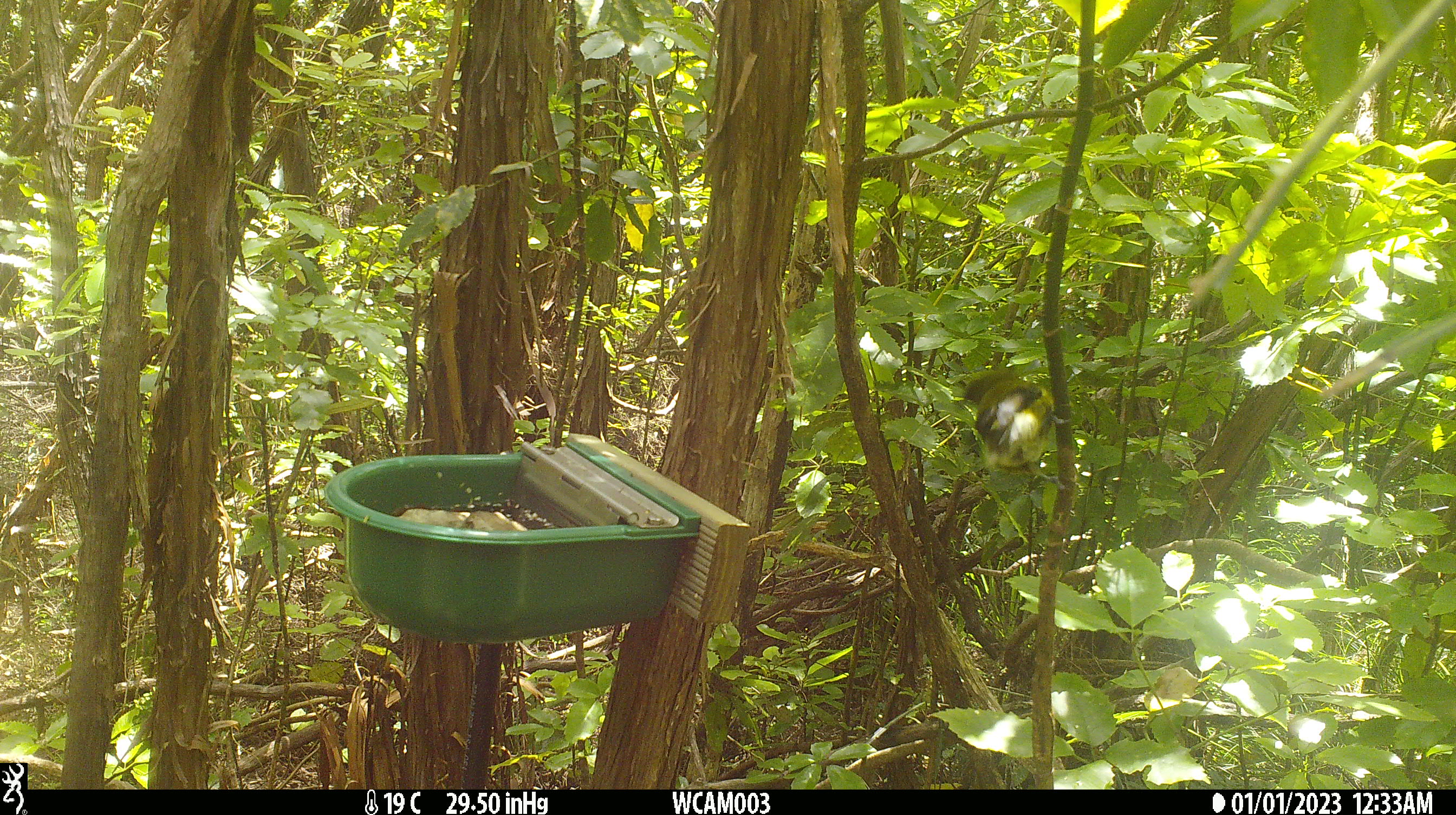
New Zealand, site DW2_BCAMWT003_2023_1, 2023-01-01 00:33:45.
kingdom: Animalia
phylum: Chordata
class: Aves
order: Passeriformes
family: Meliphagidae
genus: Anthornis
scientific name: Anthornis melanura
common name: new zealand bellbird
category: bellbird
Bellbird (new zealand bellbird) (Anthornis melanura).